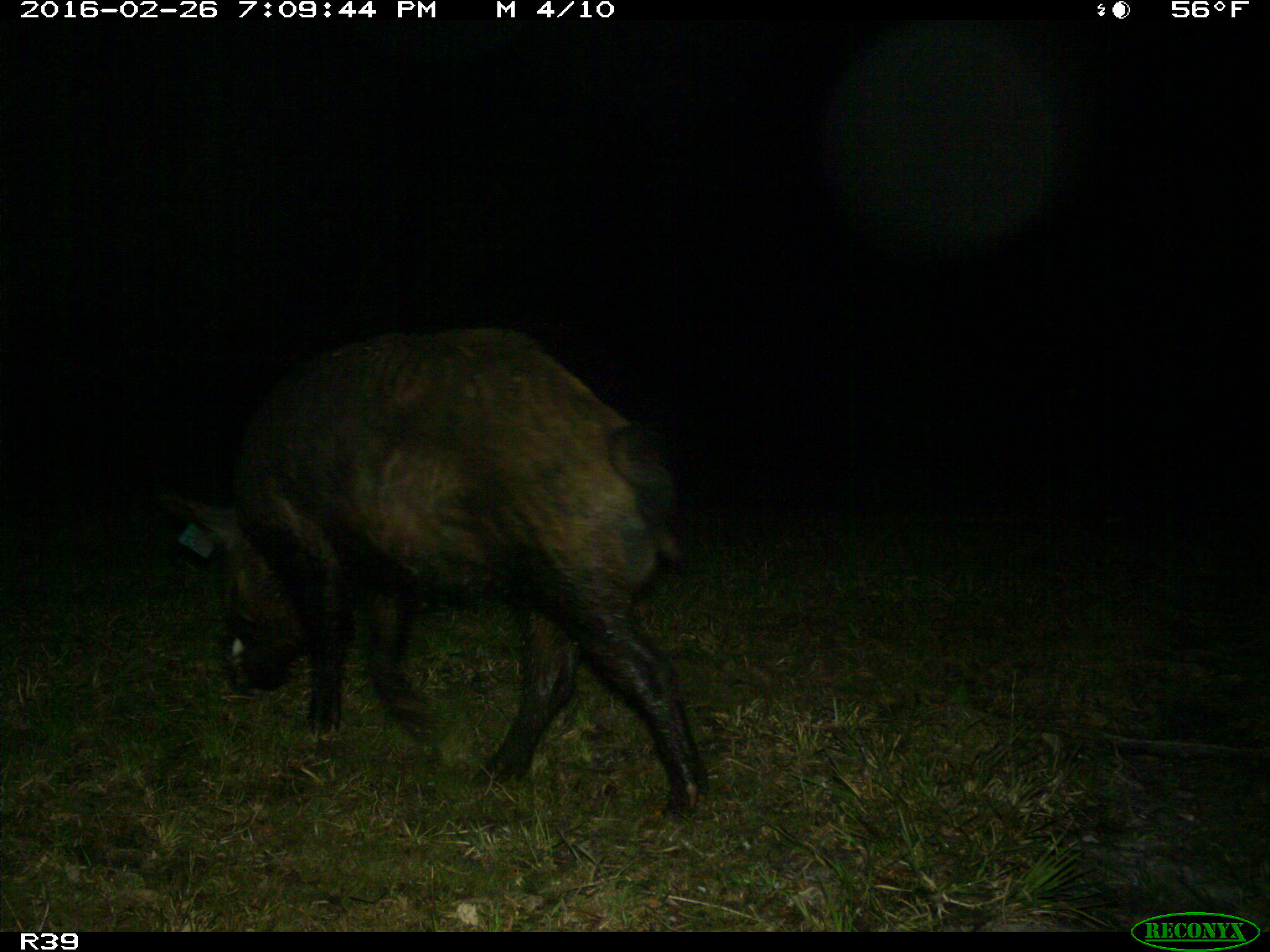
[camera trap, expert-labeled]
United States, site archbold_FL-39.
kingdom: Animalia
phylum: Chordata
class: Mammalia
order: Artiodactyla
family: Suidae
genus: Sus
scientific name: Sus scrofa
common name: wild boar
Sus scrofa (wild boar).